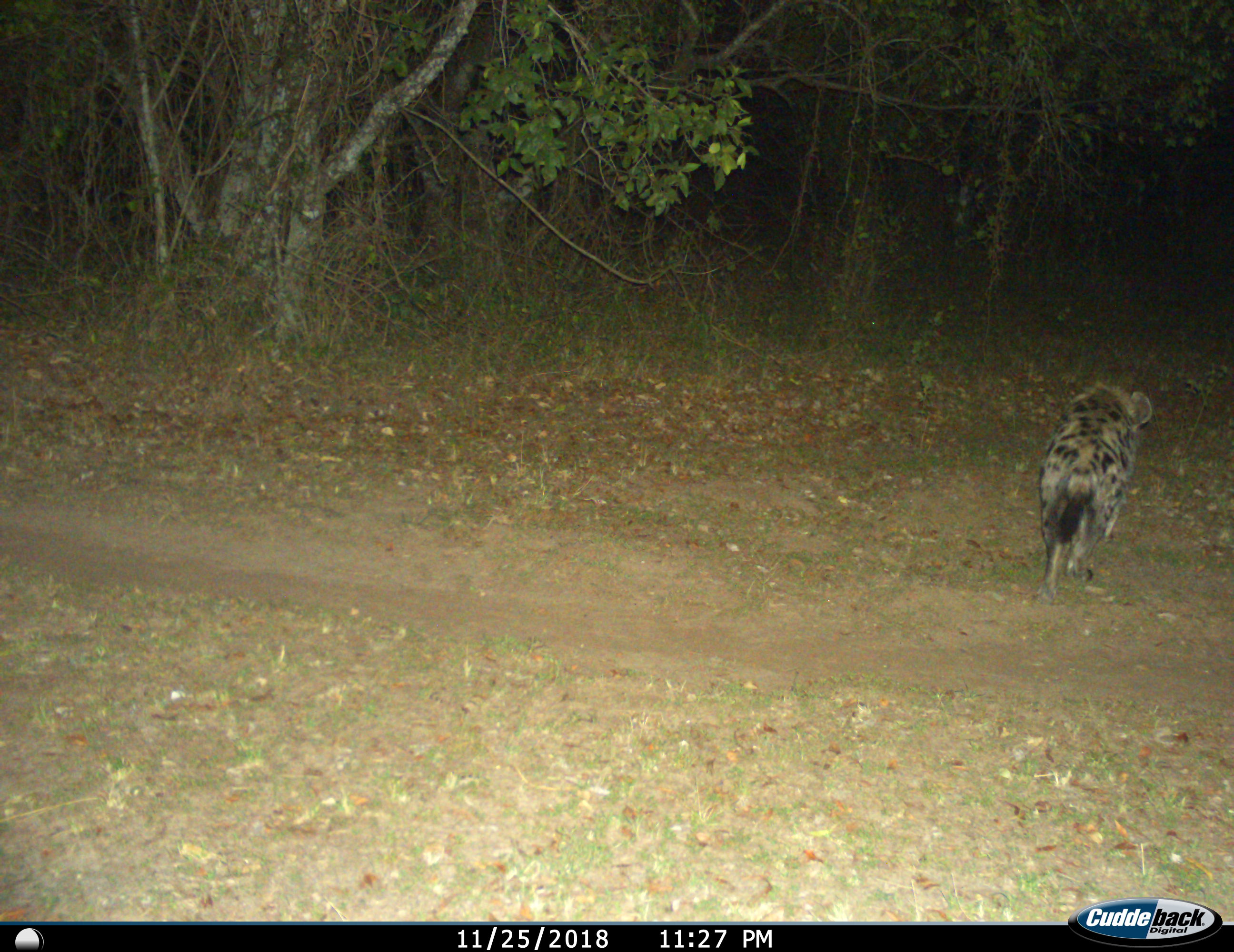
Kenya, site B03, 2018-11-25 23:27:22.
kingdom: Animalia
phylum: Chordata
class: Mammalia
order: Carnivora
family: Hyaenidae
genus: Crocuta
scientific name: Crocuta crocuta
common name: spotted hyena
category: hyenaspotted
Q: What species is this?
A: Hyenaspotted (spotted hyena) (Crocuta crocuta).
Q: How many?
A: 1.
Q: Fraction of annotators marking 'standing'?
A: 0%.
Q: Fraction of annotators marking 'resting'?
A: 0%.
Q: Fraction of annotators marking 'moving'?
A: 100%.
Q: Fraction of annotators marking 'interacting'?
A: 0%.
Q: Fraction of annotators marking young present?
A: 0%.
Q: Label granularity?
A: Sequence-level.